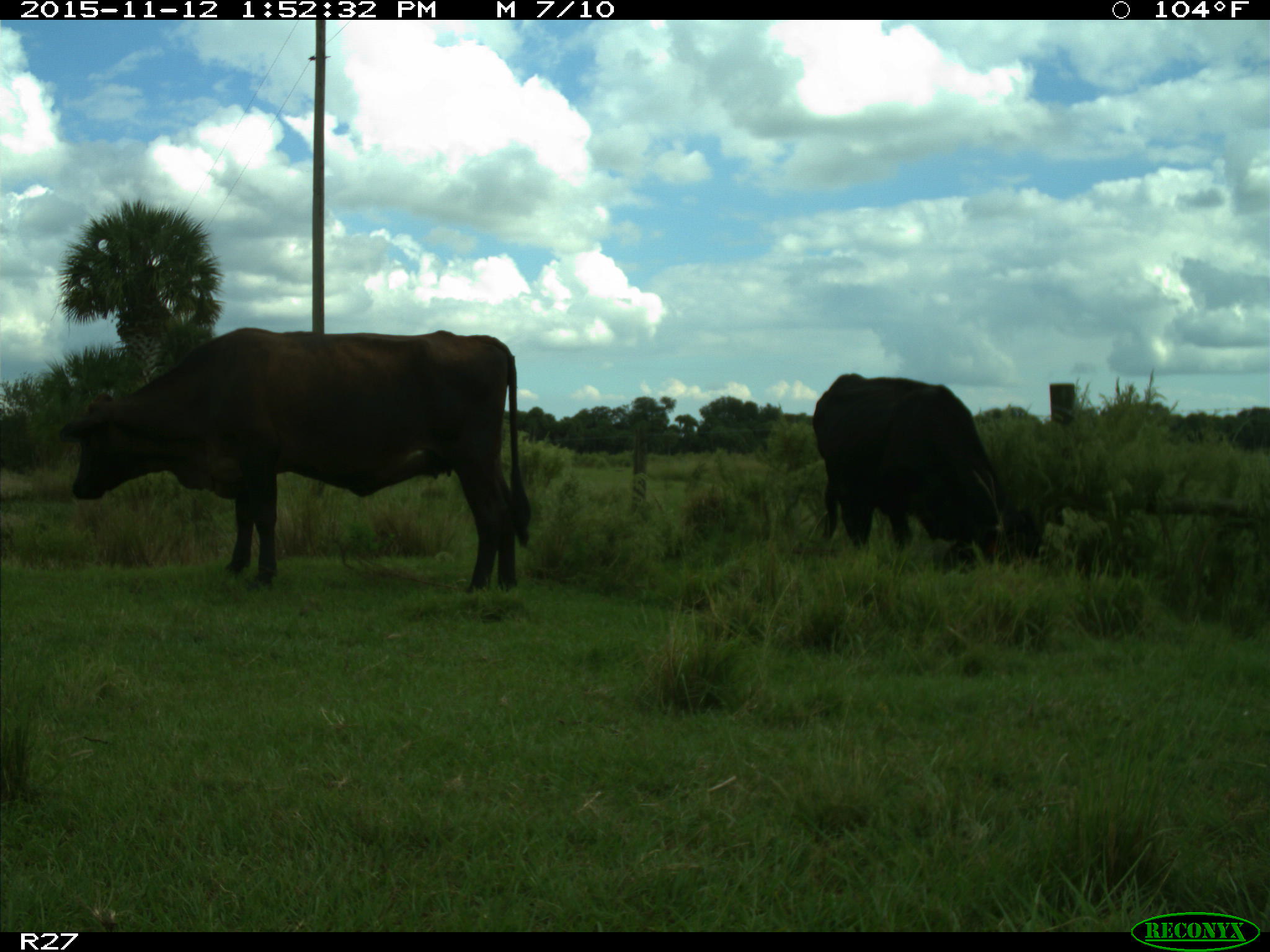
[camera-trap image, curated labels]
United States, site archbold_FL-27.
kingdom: Animalia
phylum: Chordata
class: Mammalia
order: Artiodactyla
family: Bovidae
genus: Bos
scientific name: Bos taurus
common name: domestic cow